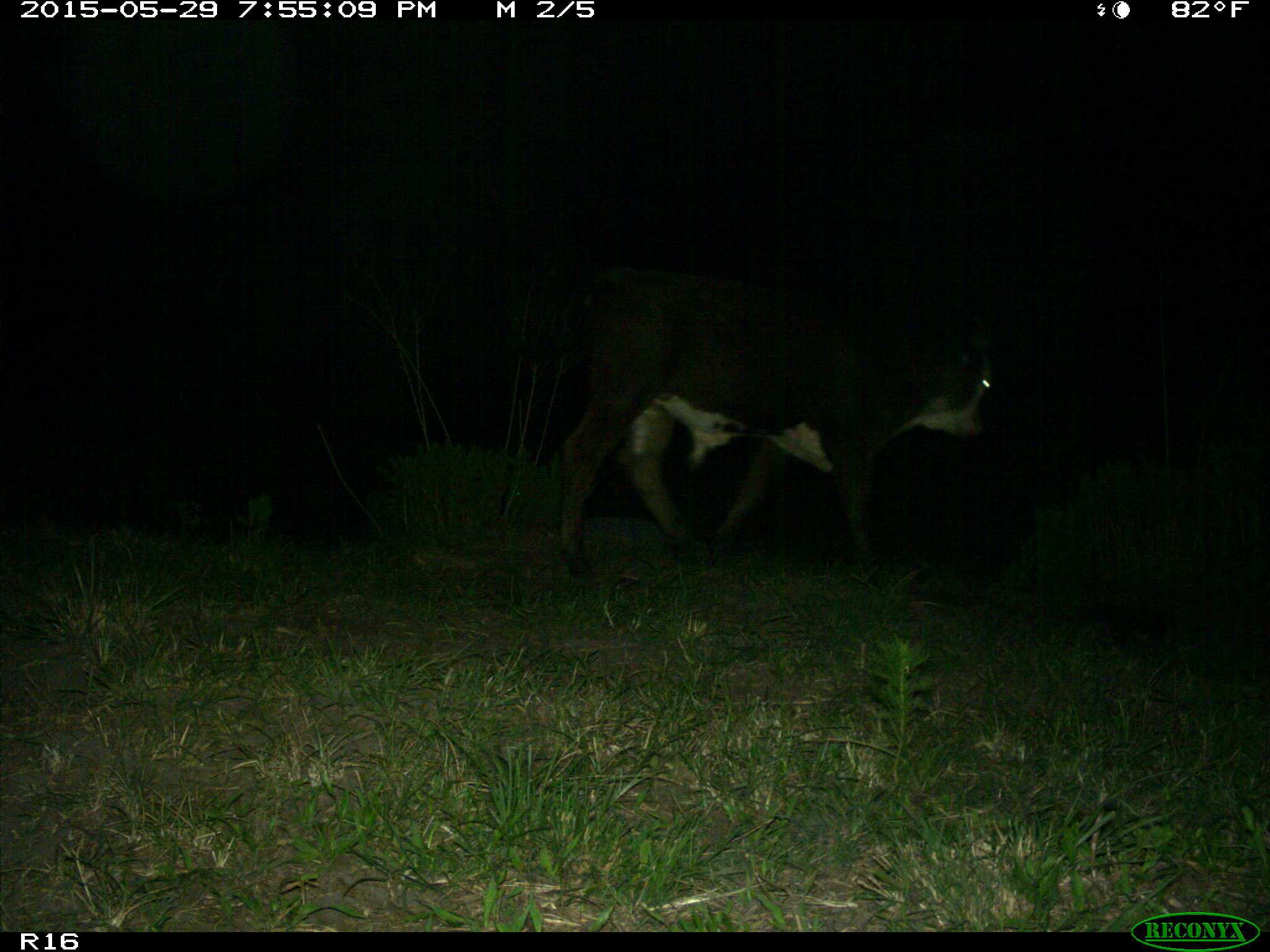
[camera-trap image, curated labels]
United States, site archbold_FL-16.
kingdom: Animalia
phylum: Chordata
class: Mammalia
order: Artiodactyla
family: Bovidae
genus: Bos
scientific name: Bos taurus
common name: domestic cow